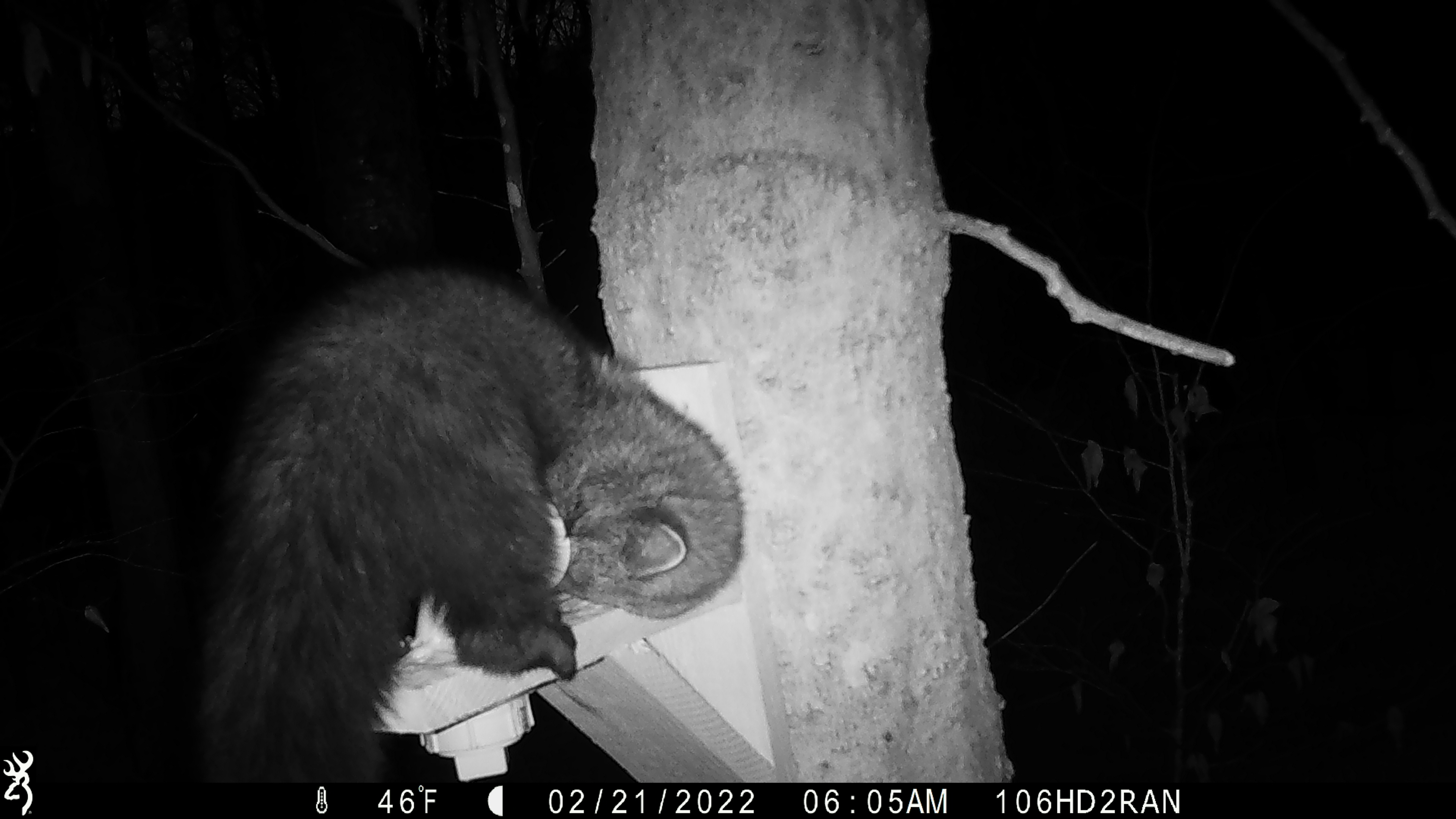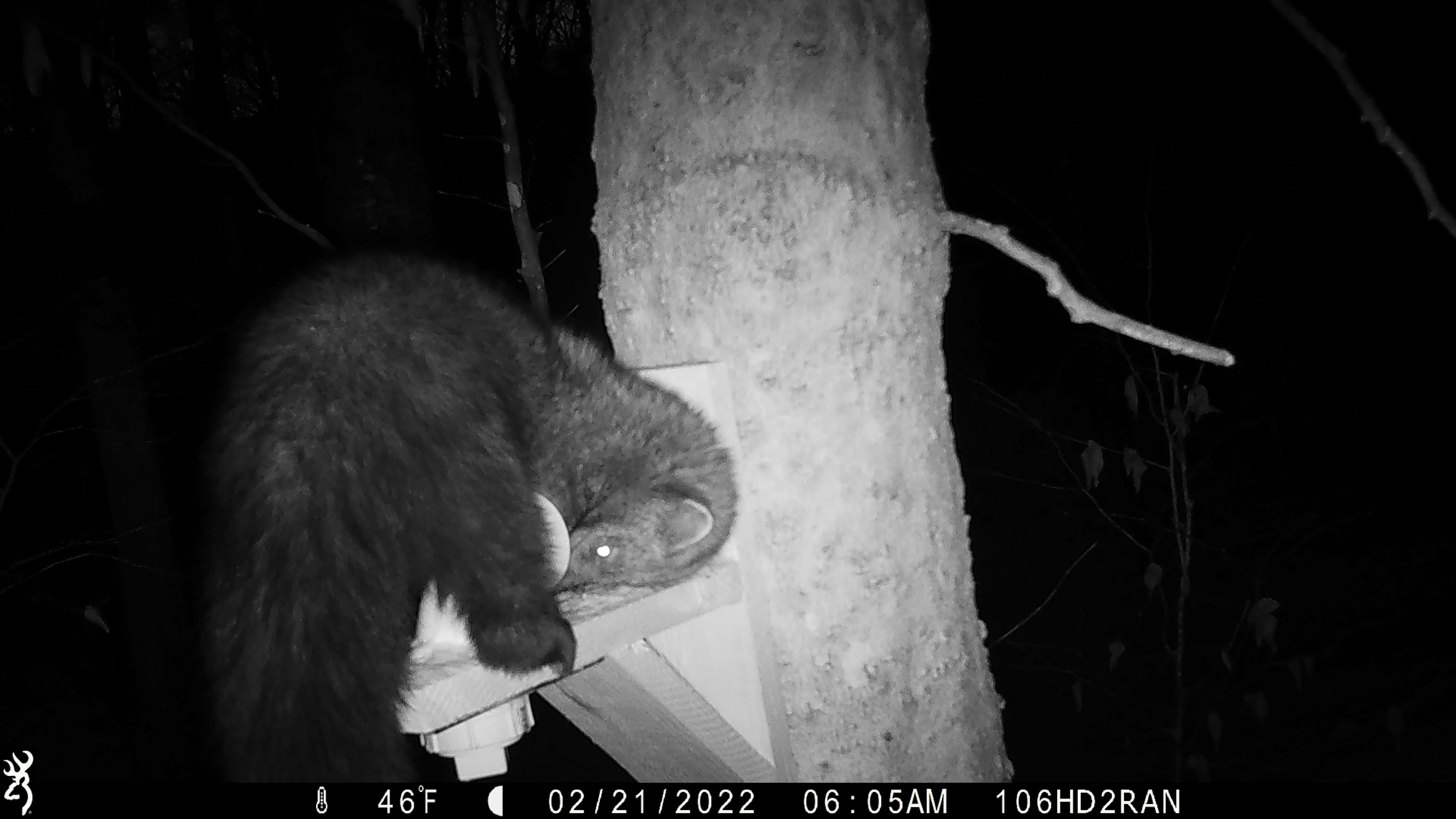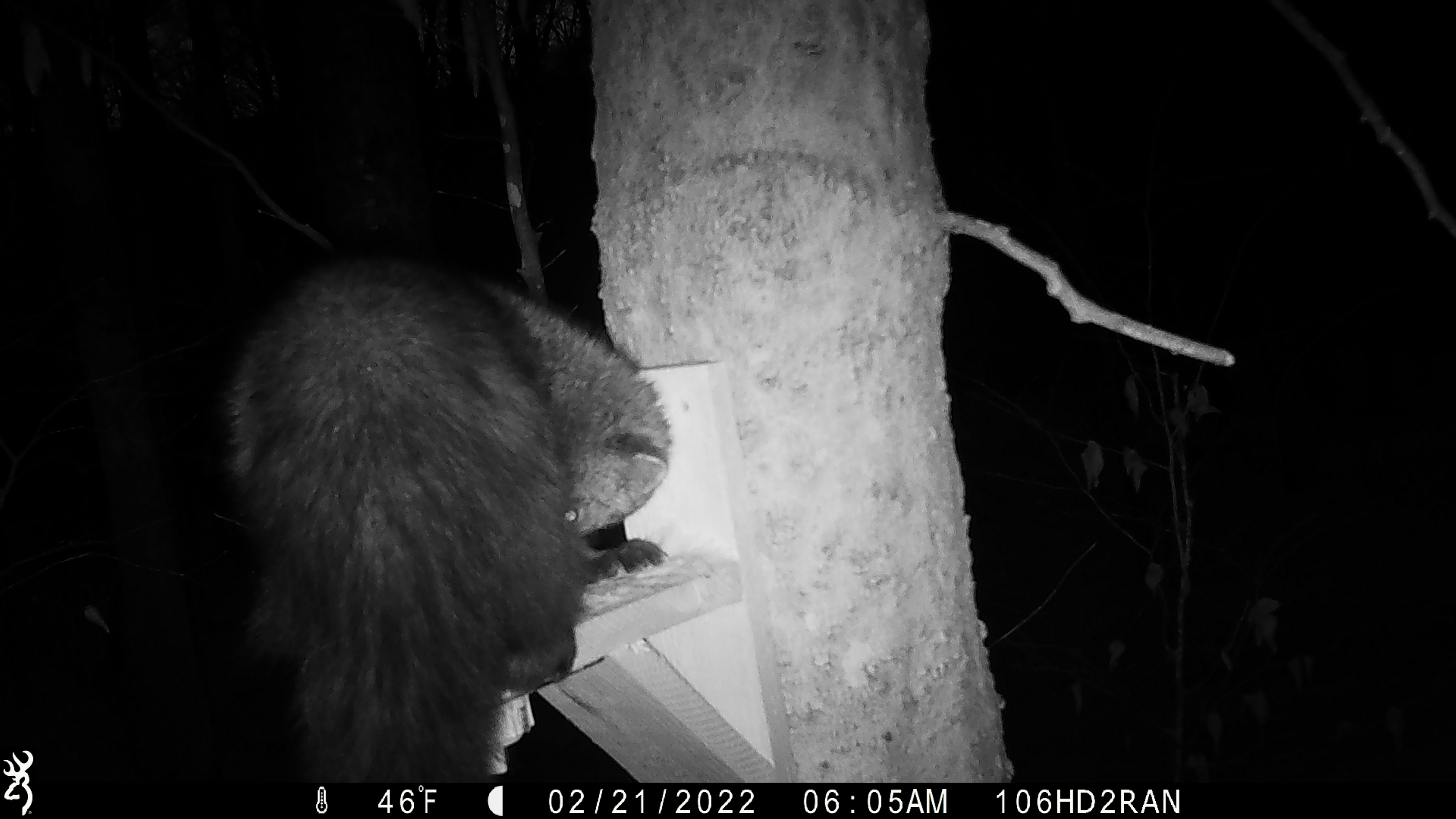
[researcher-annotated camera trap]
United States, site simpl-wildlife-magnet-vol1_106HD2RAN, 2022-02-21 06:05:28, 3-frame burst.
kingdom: Animalia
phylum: Chordata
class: Mammalia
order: Carnivora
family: Mustelidae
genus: Pekania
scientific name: Pekania pennanti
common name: fisher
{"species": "fisher (Pekania pennanti)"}